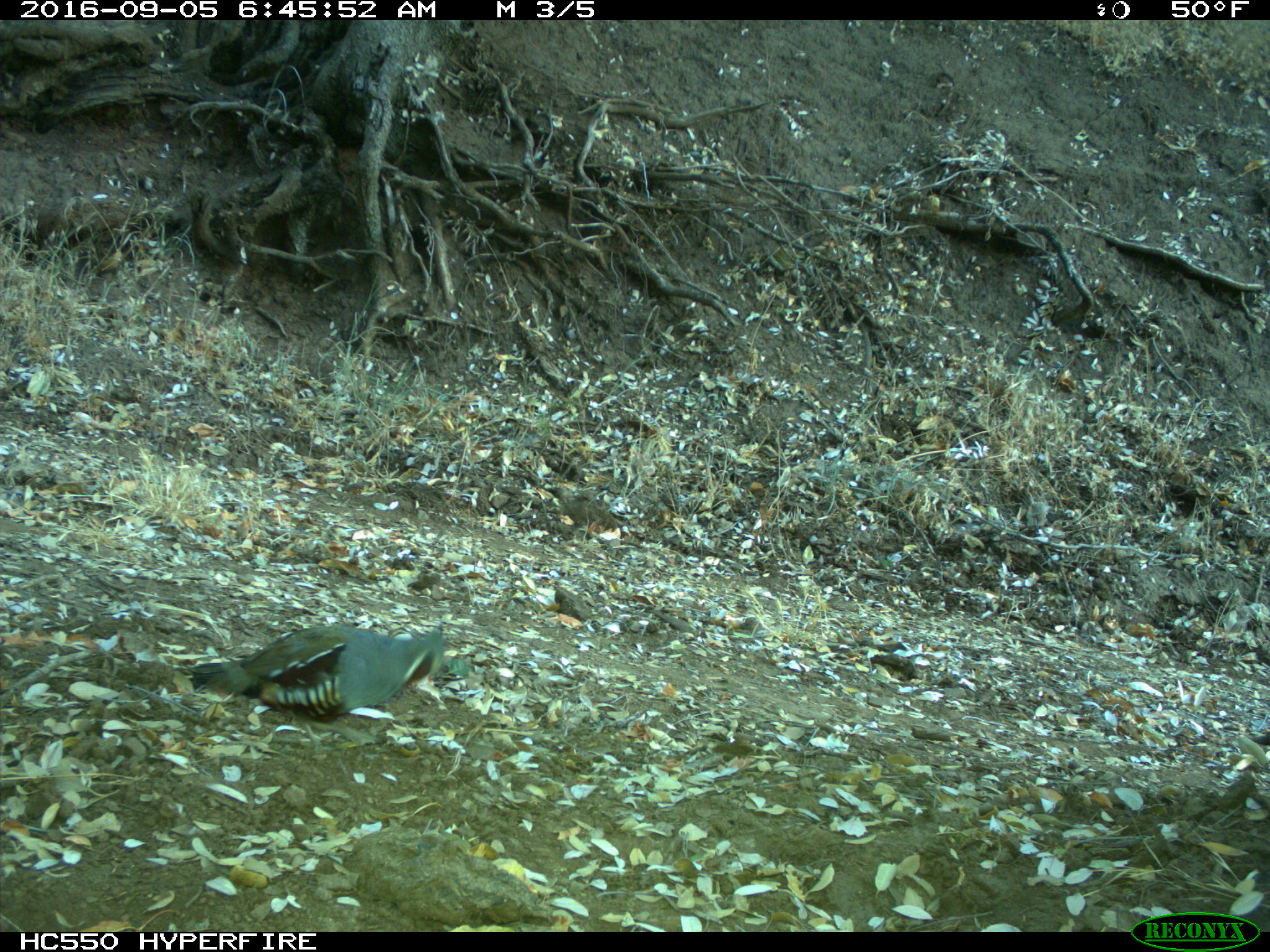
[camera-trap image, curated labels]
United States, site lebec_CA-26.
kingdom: Animalia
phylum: Chordata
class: Aves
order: Galliformes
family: Odontophoridae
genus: Callipepla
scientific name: Callipepla californica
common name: california quail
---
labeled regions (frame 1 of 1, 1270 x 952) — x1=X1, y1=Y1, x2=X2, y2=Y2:
animal: x1=192, y1=625, x2=445, y2=743